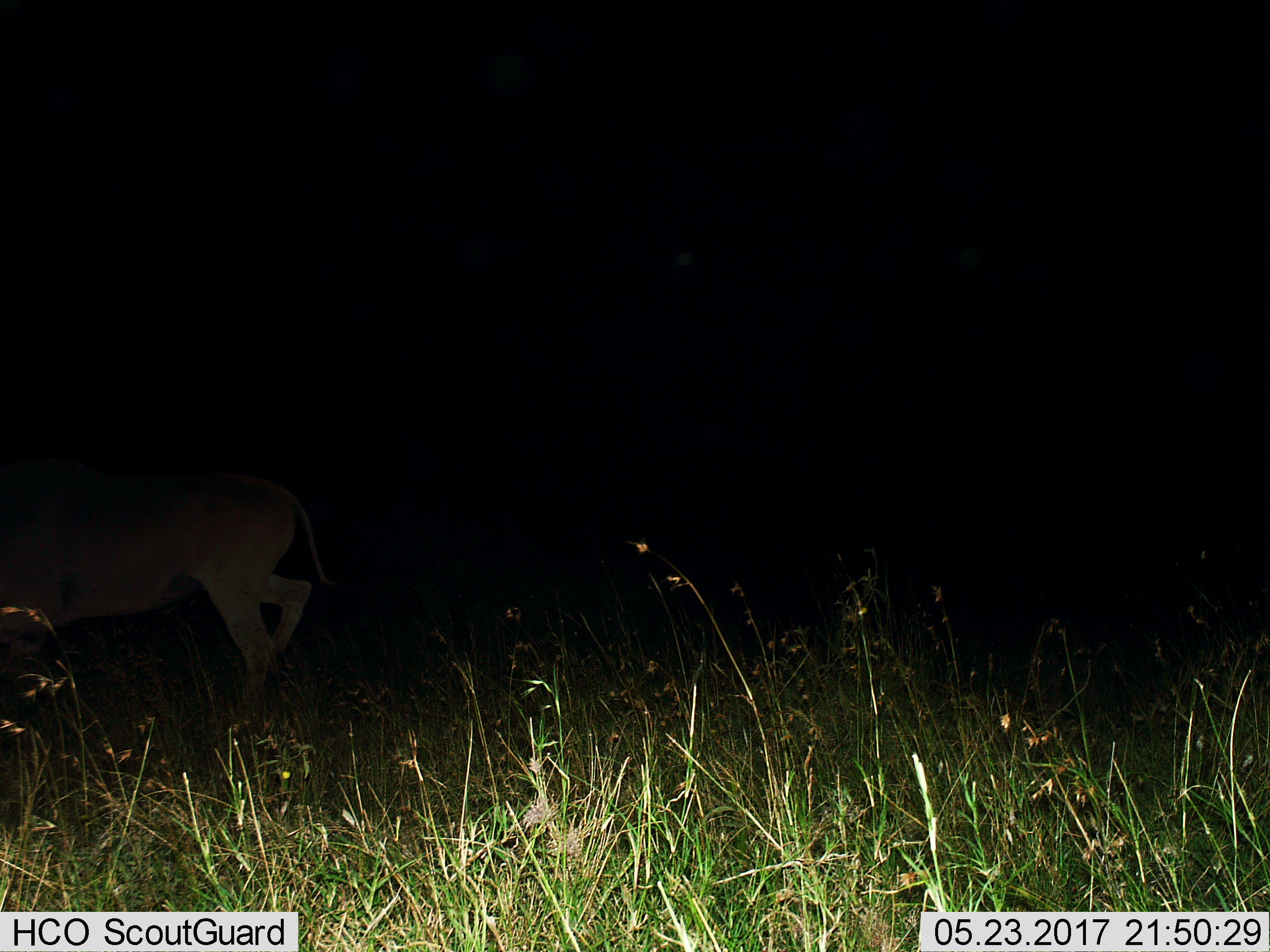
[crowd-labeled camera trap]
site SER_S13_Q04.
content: unidentified animal